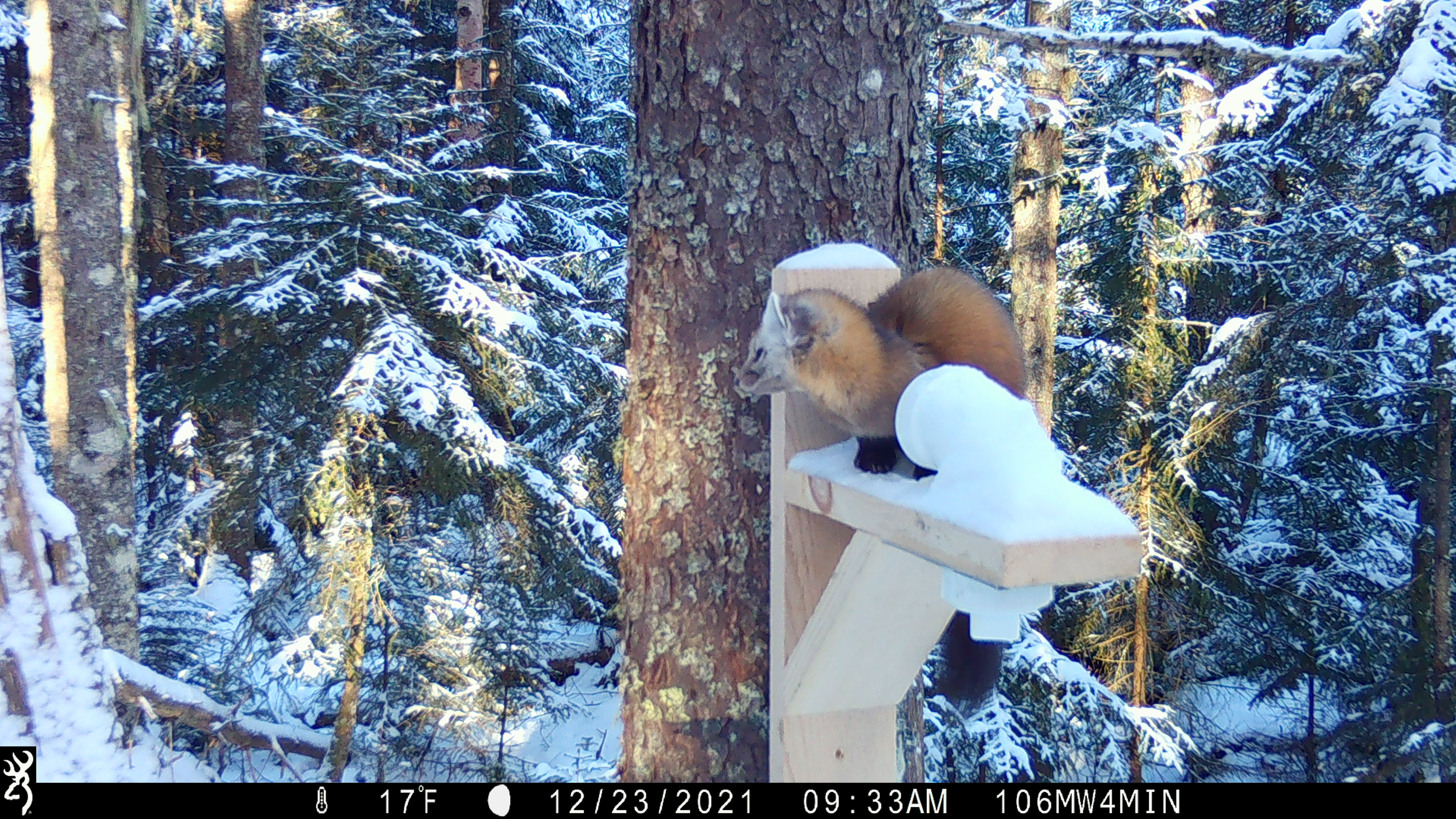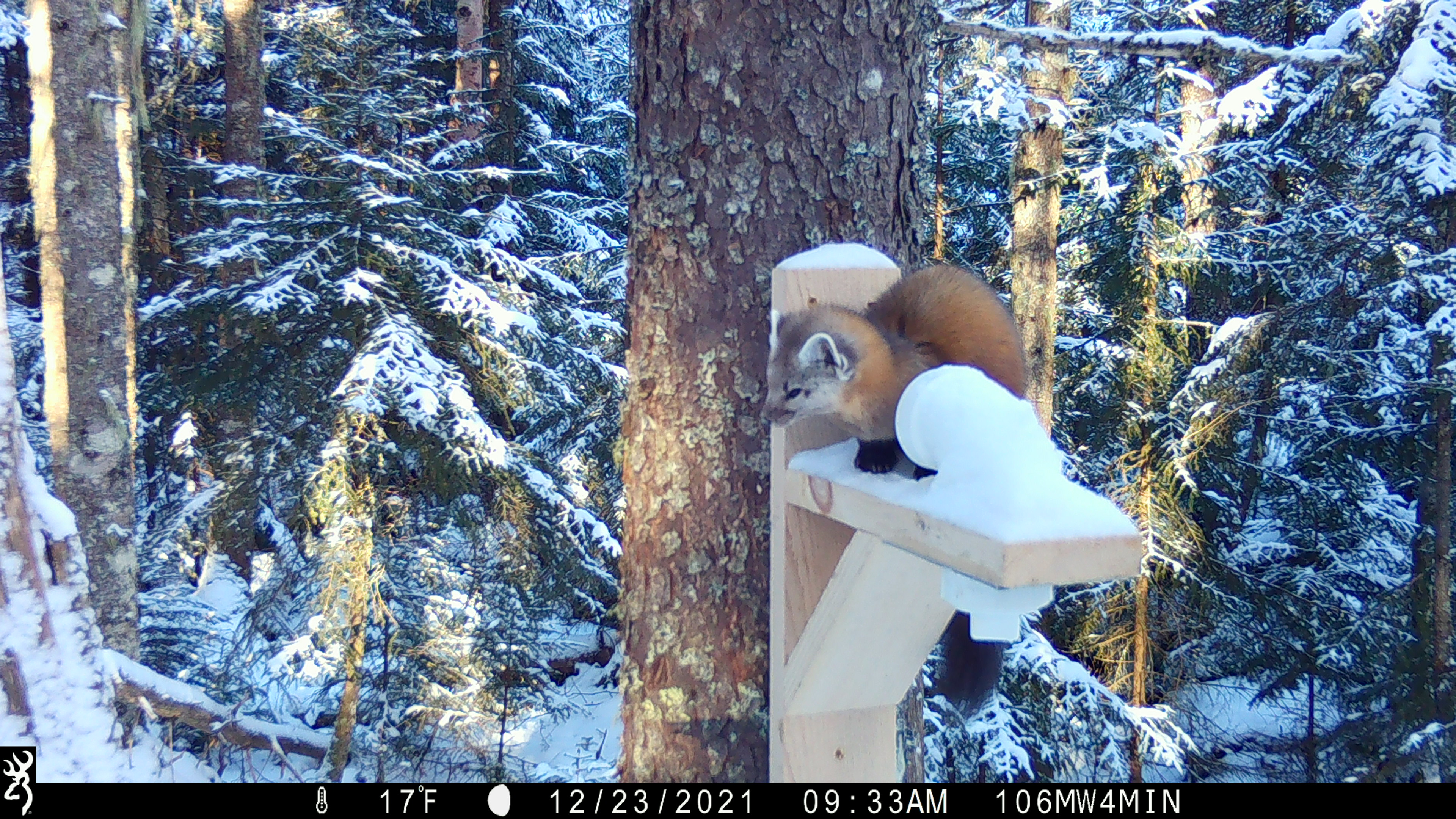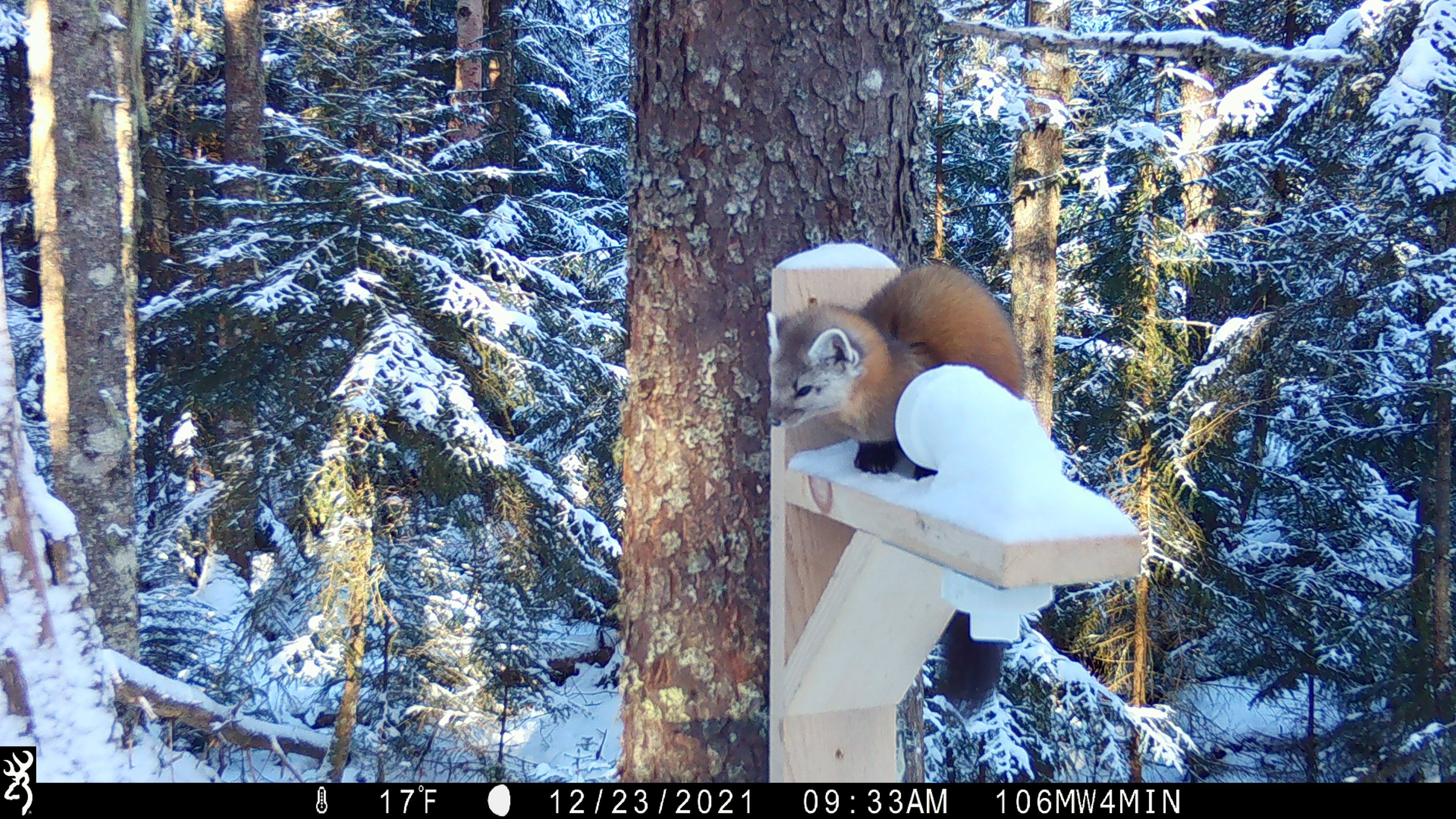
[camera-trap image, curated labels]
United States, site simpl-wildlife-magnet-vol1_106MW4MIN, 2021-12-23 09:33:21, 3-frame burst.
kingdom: Animalia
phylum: Chordata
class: Mammalia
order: Carnivora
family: Mustelidae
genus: Martes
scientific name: Martes americana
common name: american marten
American marten (Martes americana).